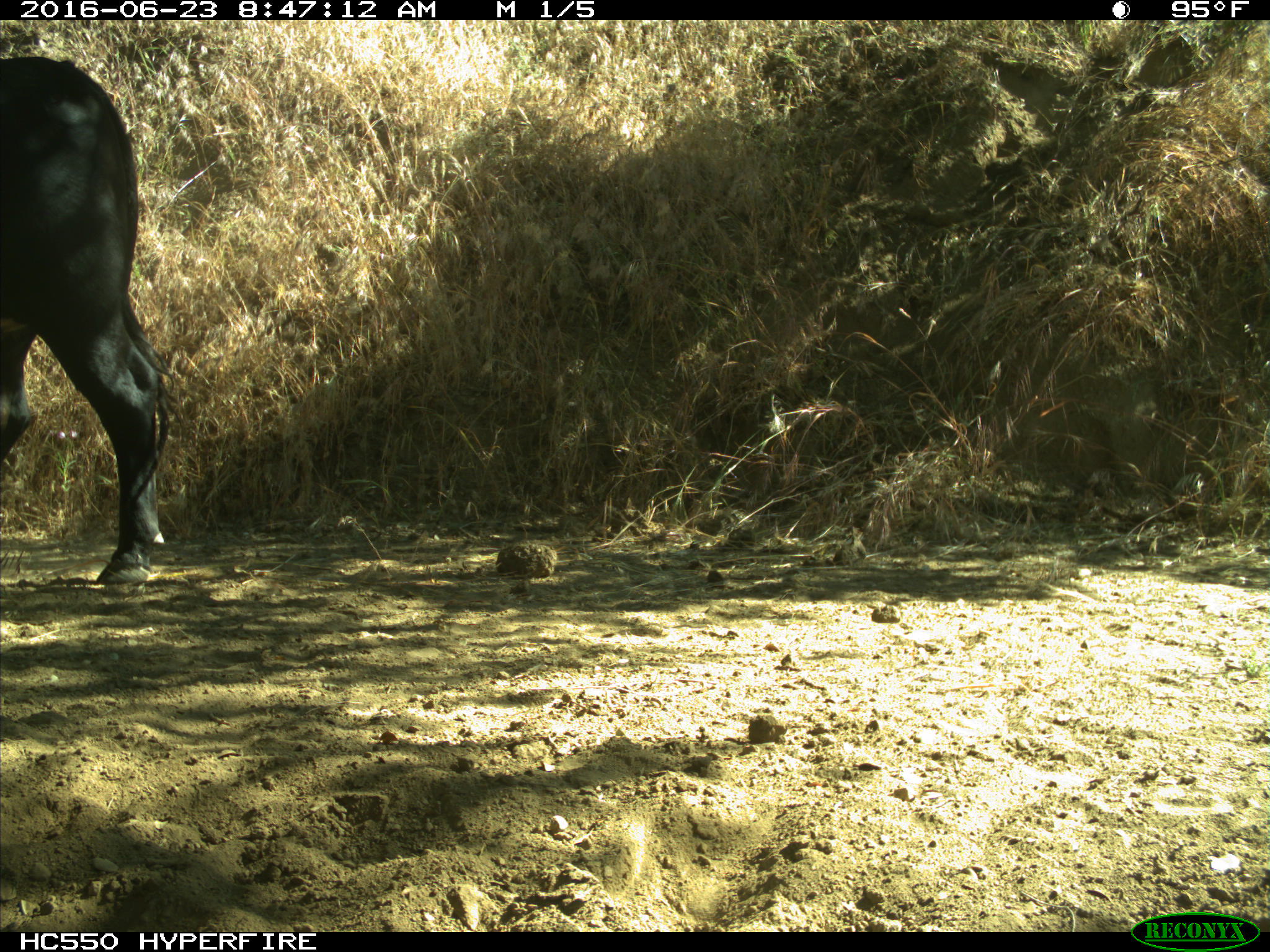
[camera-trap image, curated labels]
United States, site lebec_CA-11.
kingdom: Animalia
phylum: Chordata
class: Mammalia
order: Artiodactyla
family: Bovidae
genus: Bos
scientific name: Bos taurus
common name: domestic cow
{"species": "Bos taurus (domestic cow)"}